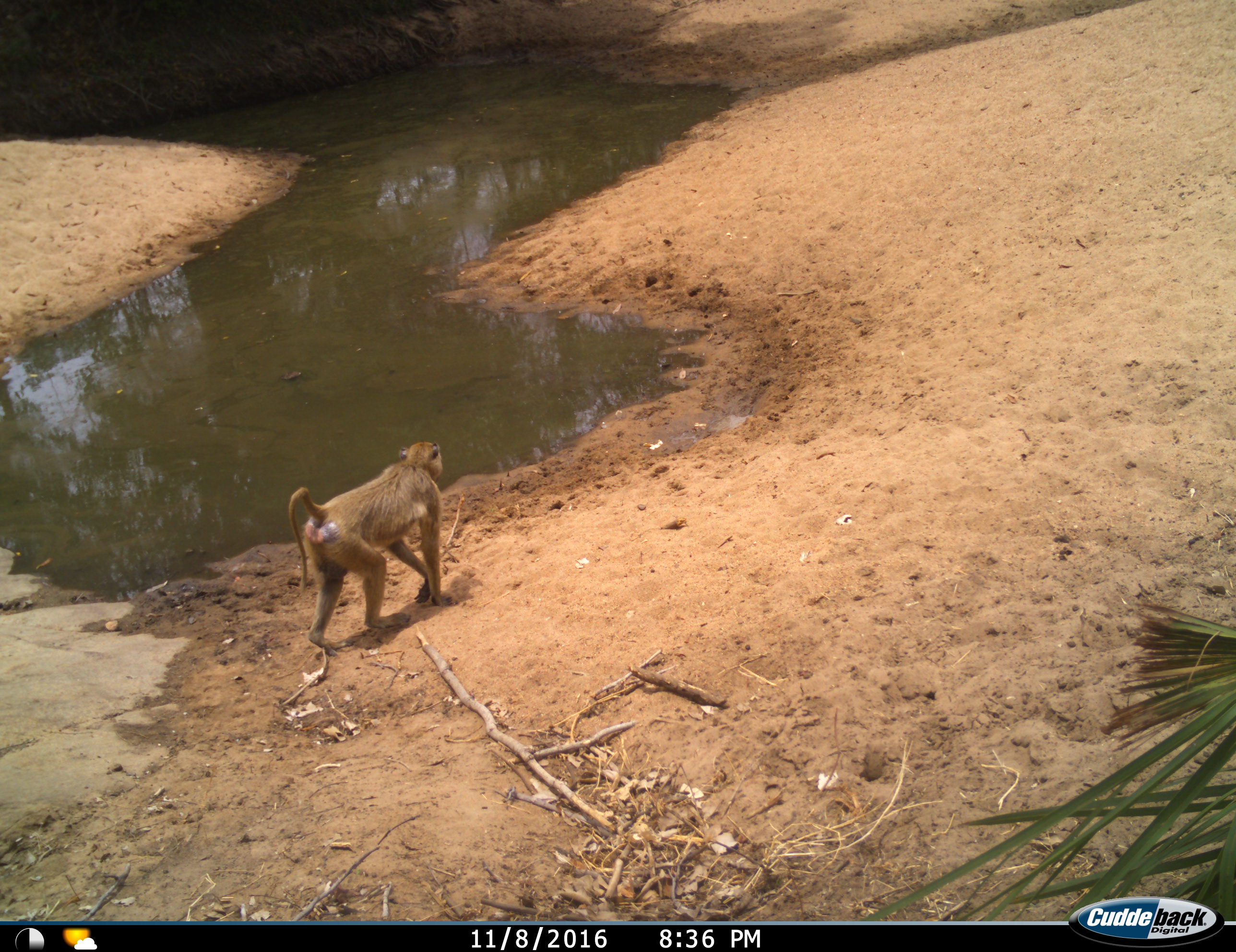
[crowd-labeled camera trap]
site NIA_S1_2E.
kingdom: Animalia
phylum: Chordata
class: Mammalia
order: Primates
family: Cercopithecidae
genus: Papio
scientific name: Papio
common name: baboon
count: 1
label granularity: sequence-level